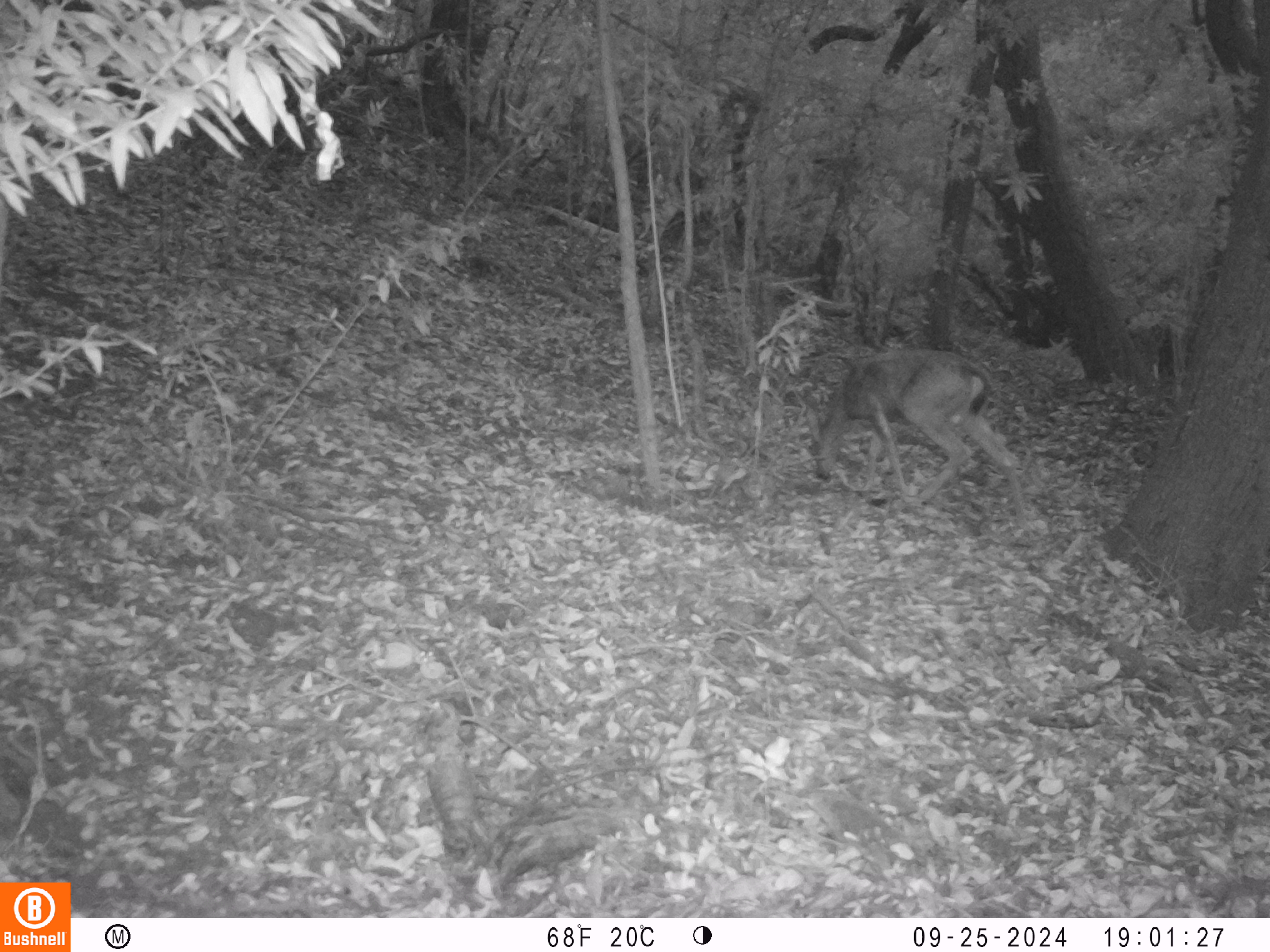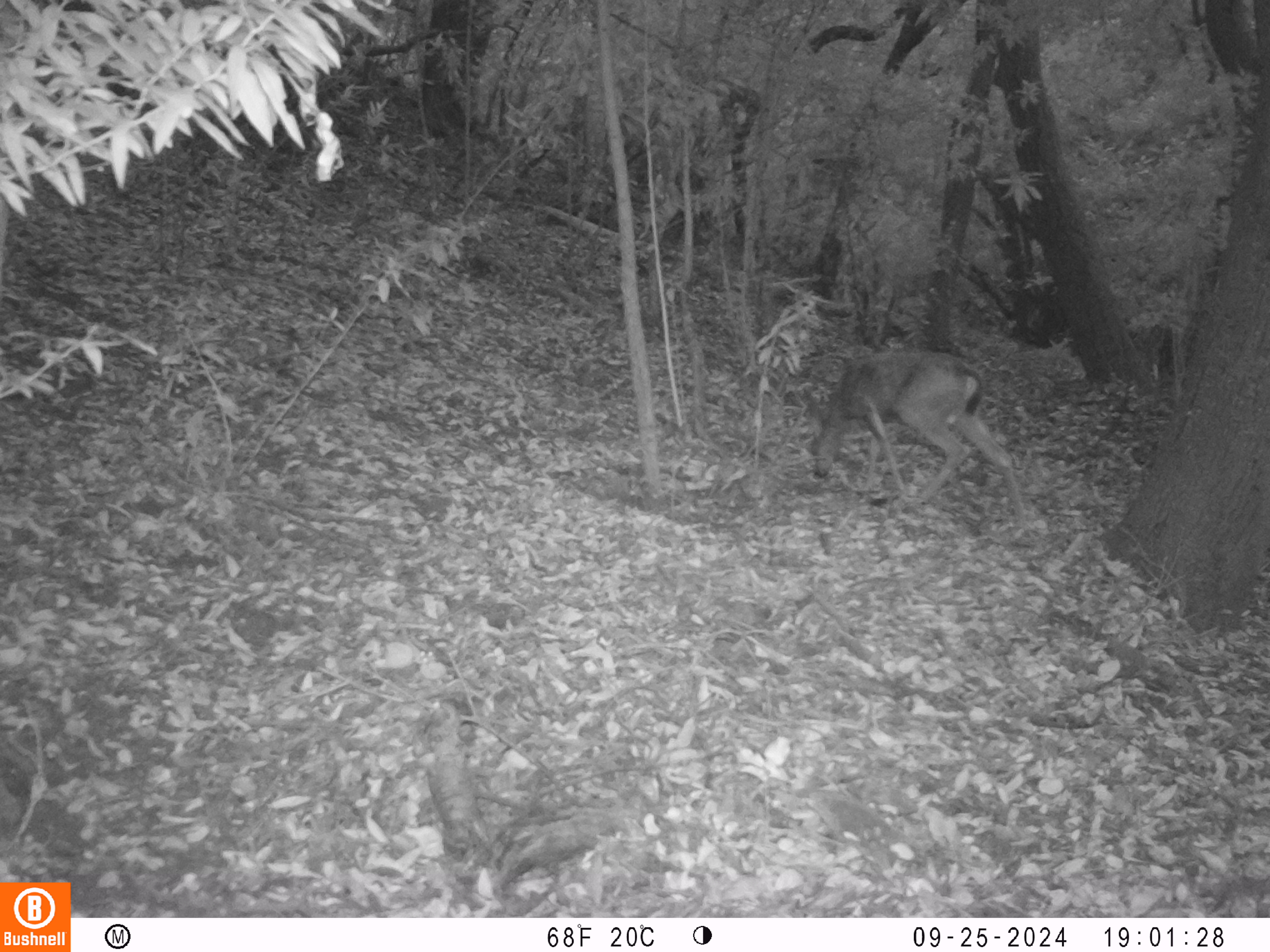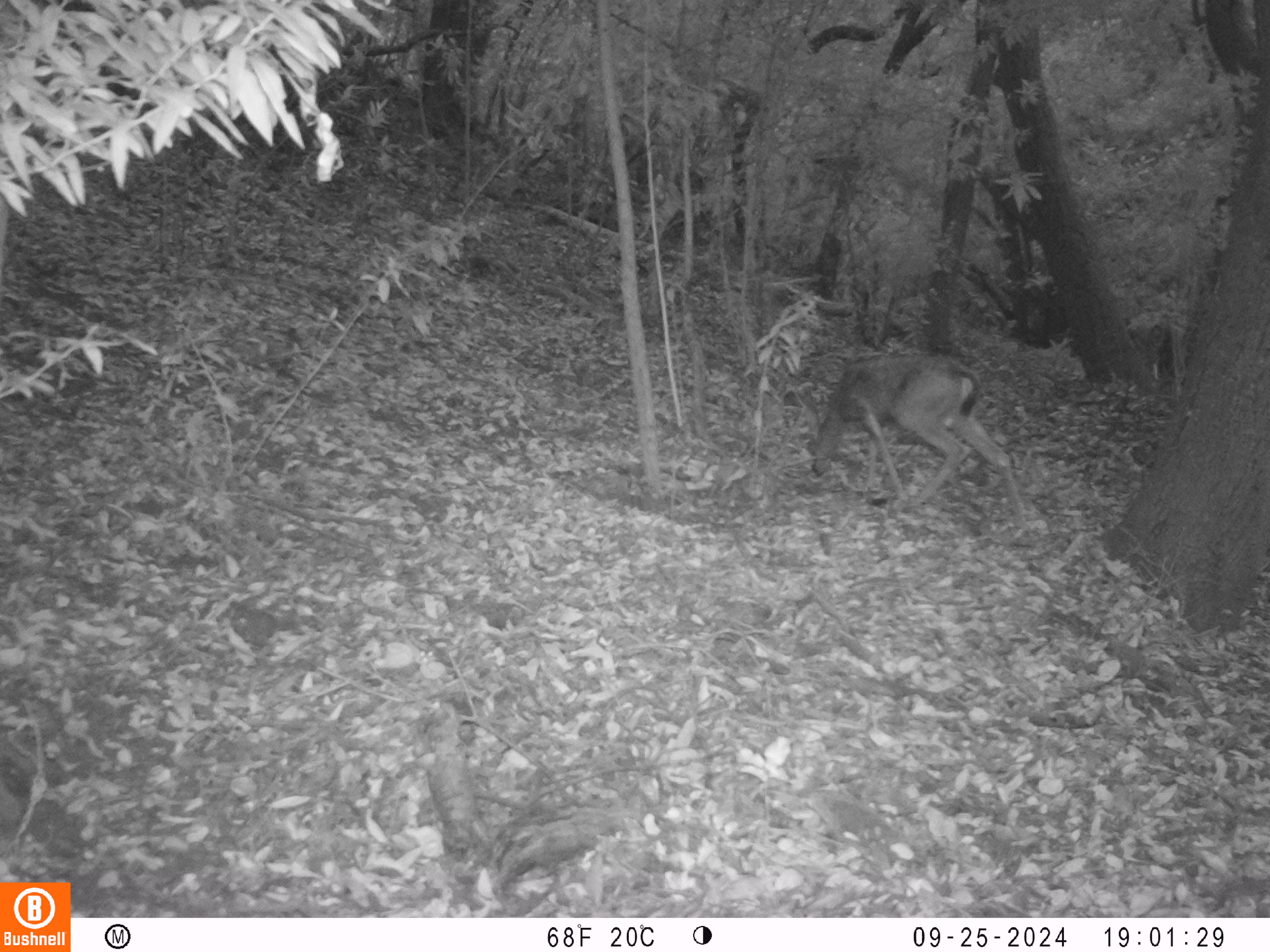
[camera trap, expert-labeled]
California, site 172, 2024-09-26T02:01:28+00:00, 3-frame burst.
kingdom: Animalia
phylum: Chordata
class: Mammalia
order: Artiodactyla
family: Cervidae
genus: Odocoileus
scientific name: Odocoileus hemionus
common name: mule deer